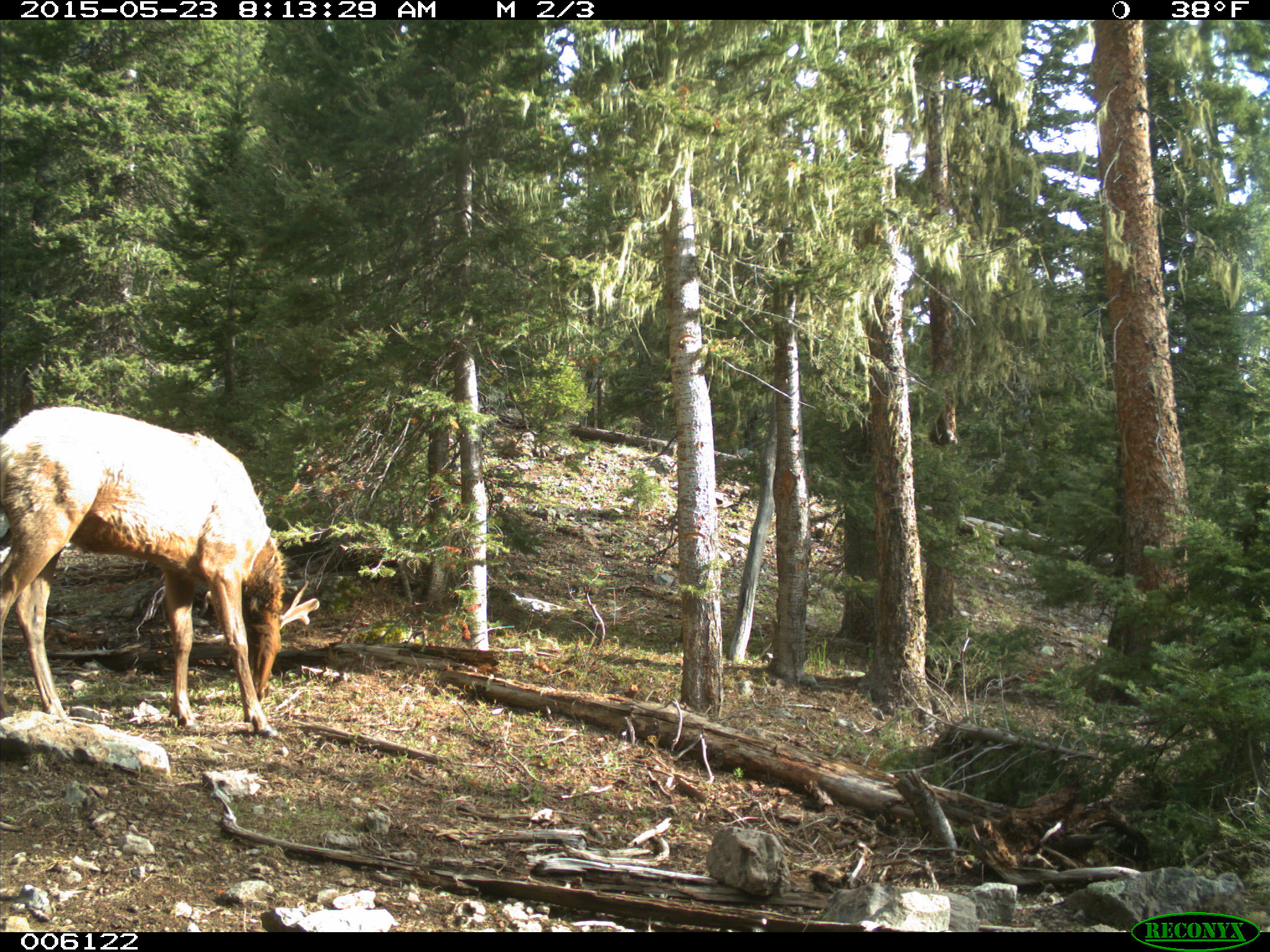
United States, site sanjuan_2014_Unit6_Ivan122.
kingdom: Animalia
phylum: Chordata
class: Mammalia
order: Artiodactyla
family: Cervidae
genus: Cervus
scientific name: Cervus elaphus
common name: red deer